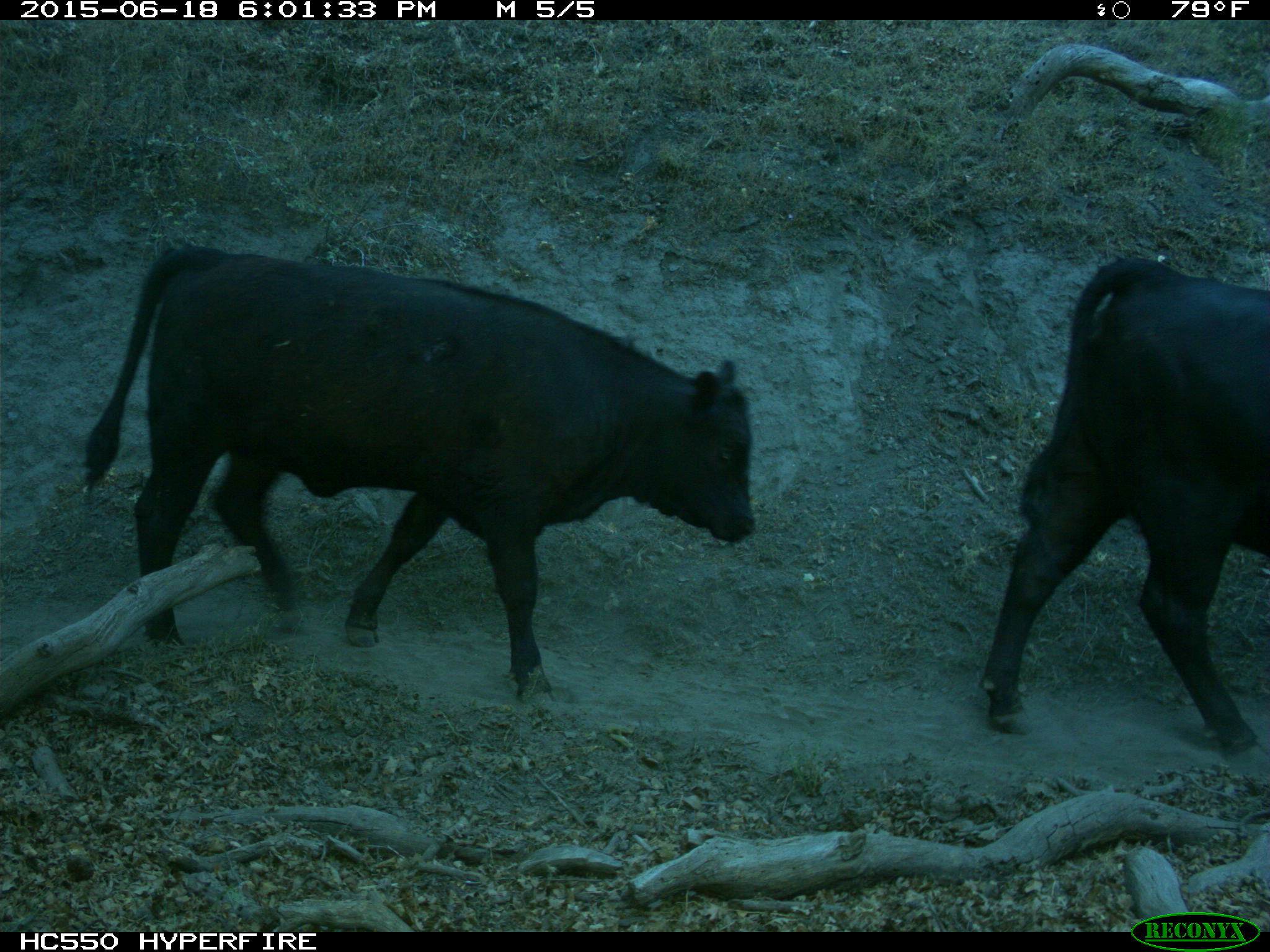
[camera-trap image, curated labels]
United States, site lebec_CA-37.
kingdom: Animalia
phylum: Chordata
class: Mammalia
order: Artiodactyla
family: Bovidae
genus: Bos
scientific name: Bos taurus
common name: domestic cow